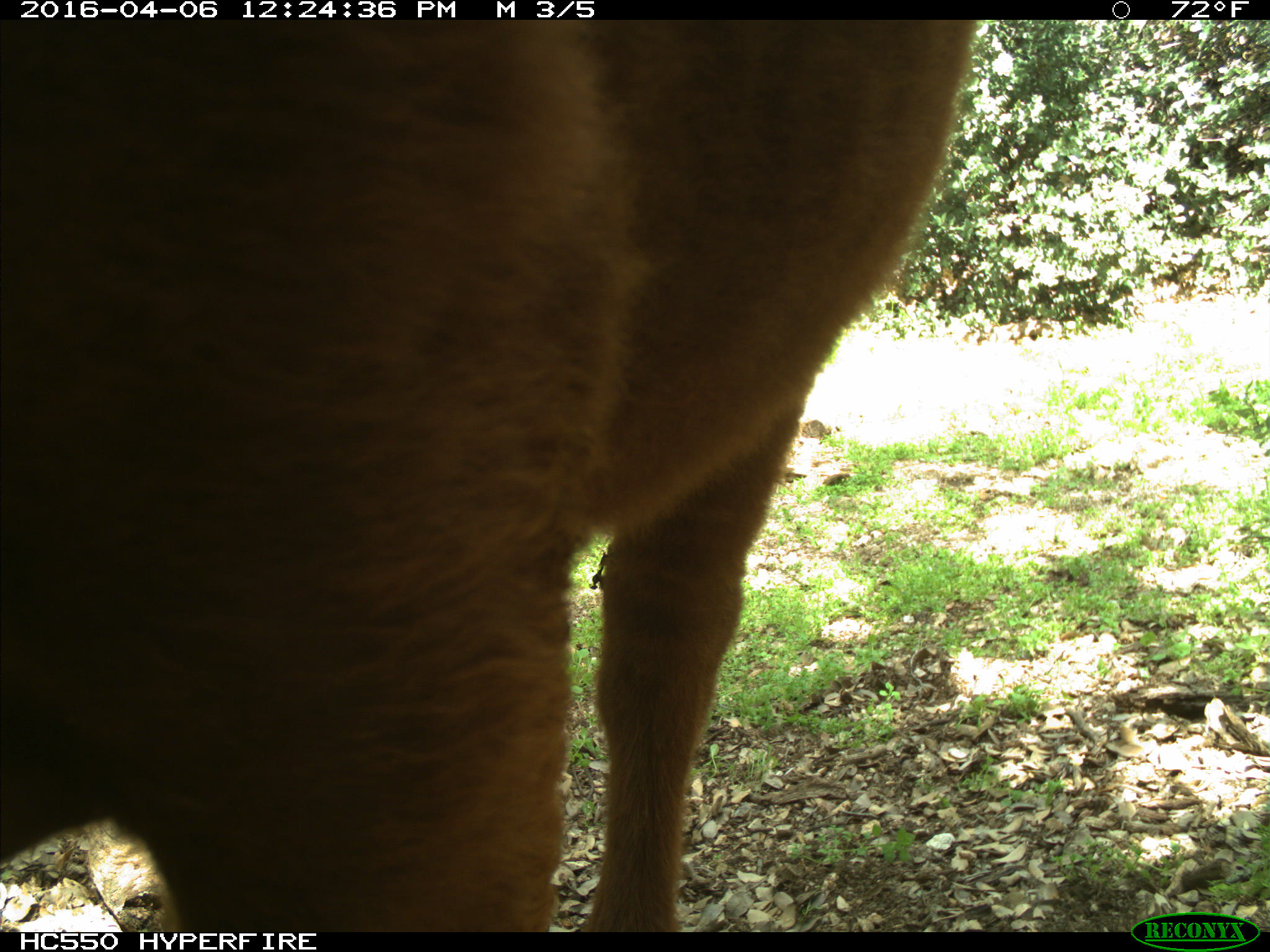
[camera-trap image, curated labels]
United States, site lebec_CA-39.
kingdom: Animalia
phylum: Chordata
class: Mammalia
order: Artiodactyla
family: Bovidae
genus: Bos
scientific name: Bos taurus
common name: domestic cow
Bos taurus (domestic cow).